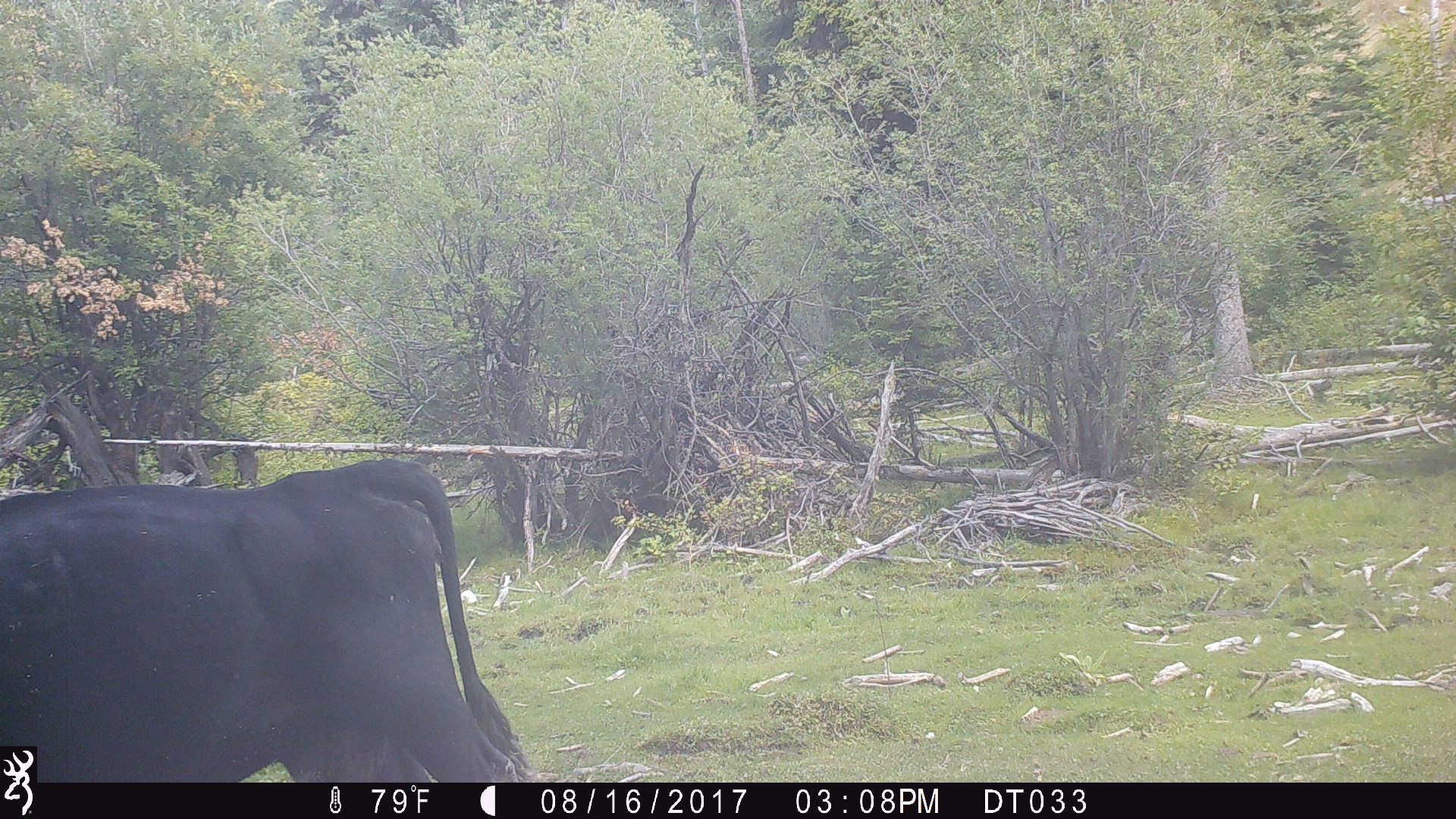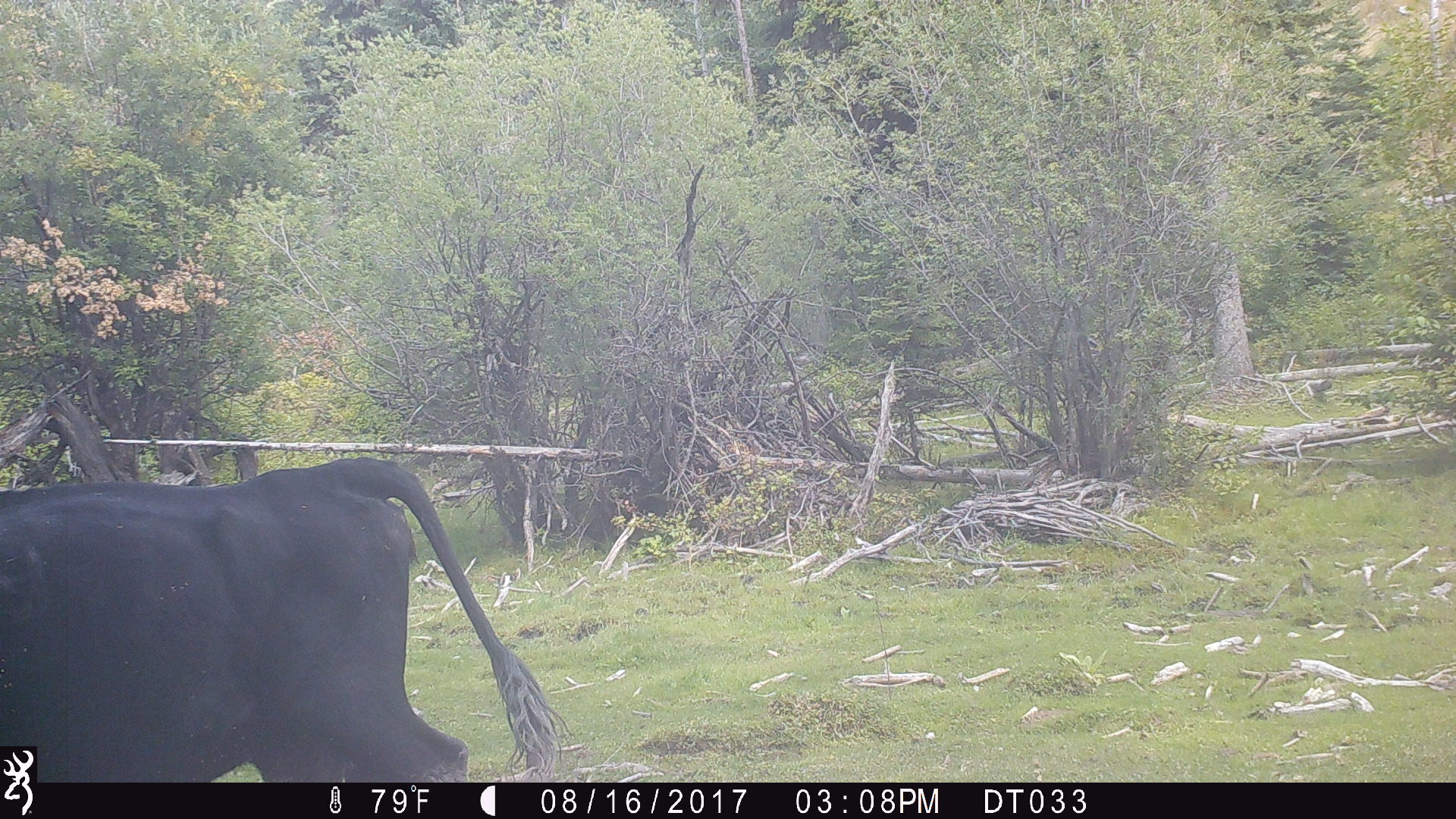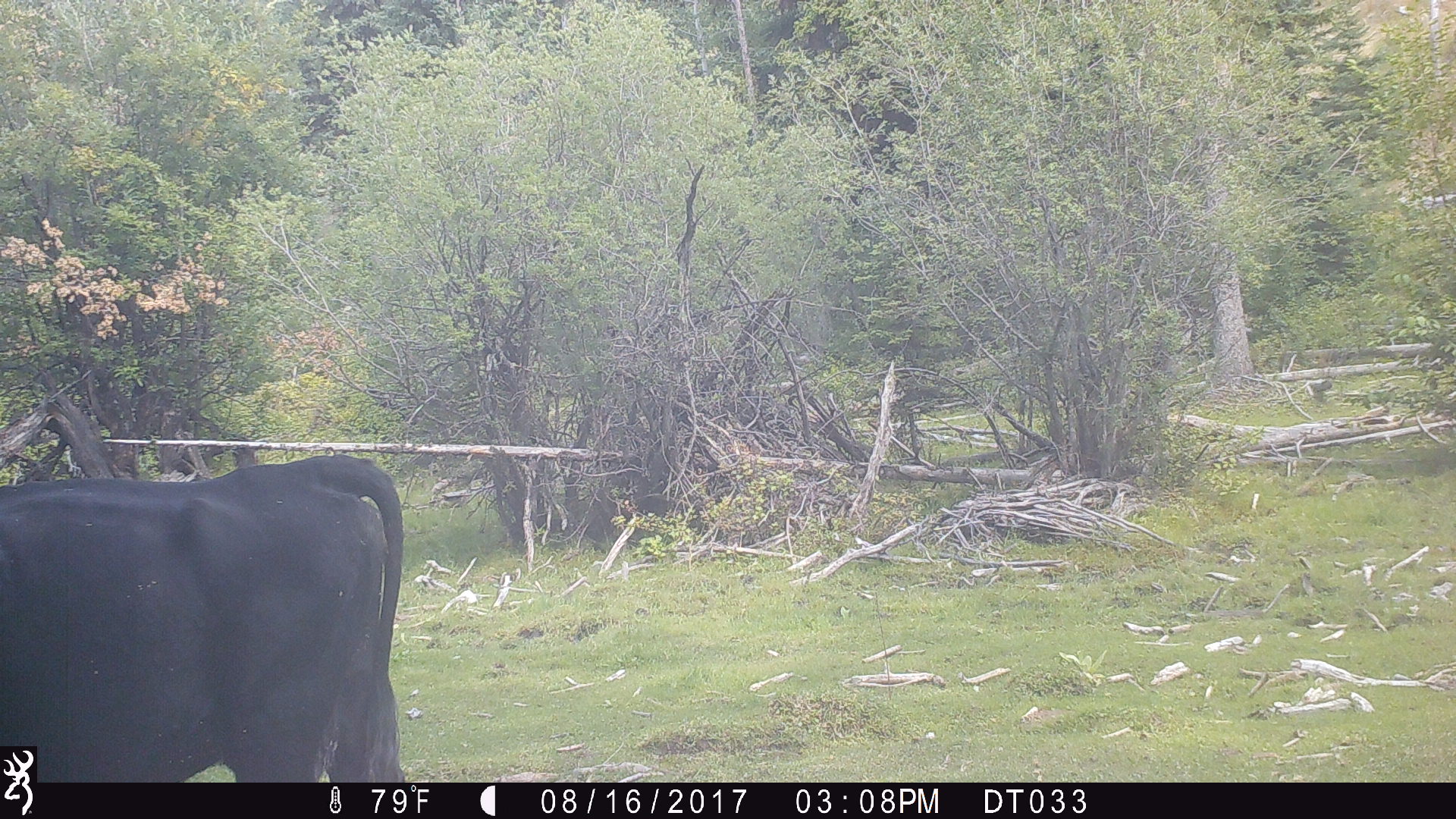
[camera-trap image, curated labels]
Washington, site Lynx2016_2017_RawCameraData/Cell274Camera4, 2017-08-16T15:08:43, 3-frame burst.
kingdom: Animalia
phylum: Chordata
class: Mammalia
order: Artiodactyla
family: Bovidae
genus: Bos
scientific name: Bos taurus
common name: domestic cattle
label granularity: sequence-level